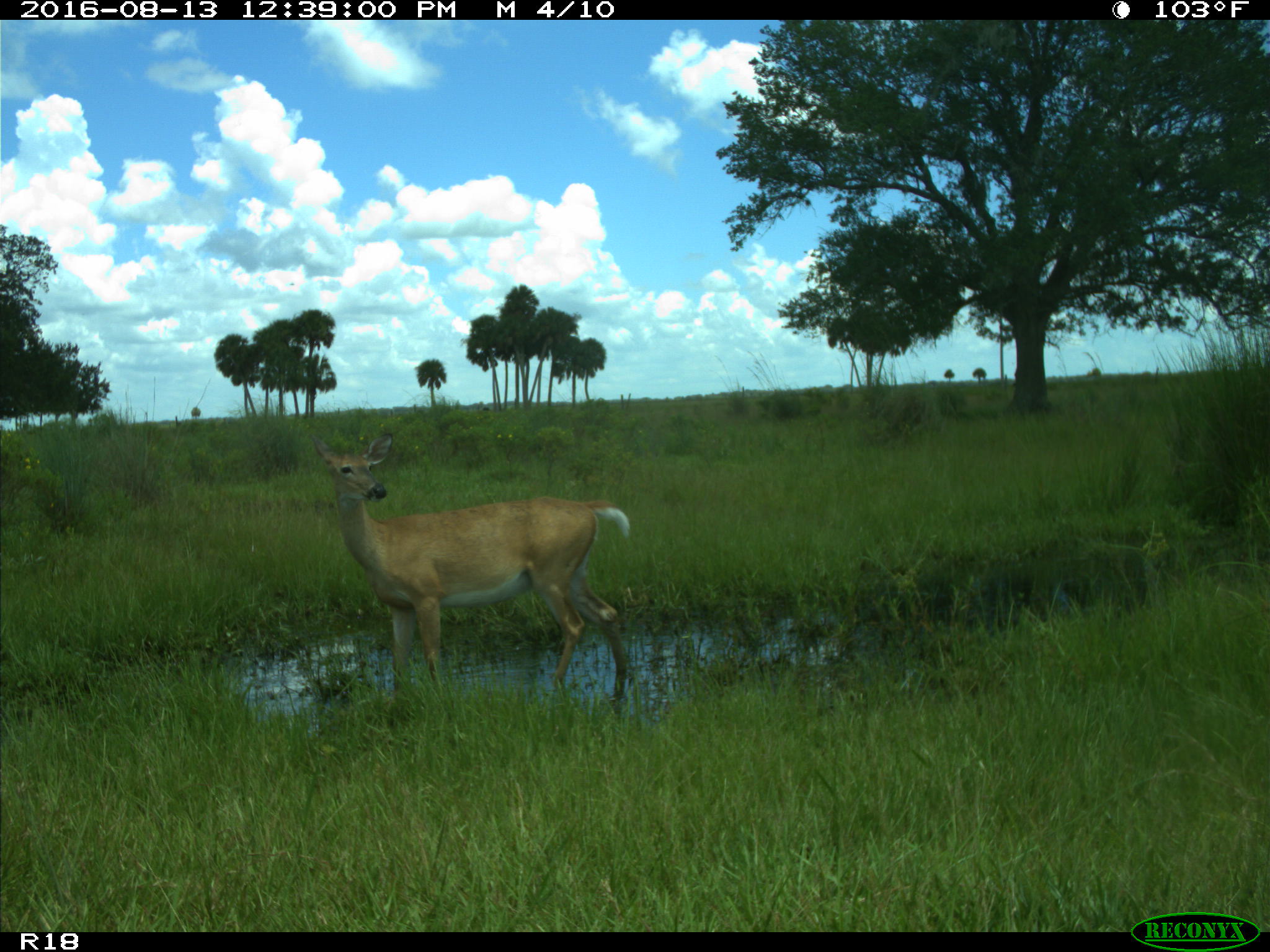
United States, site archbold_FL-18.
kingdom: Animalia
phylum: Chordata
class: Mammalia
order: Artiodactyla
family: Cervidae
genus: Odocoileus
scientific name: Odocoileus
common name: deer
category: unidentified deer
Unidentified deer (deer) (Odocoileus).